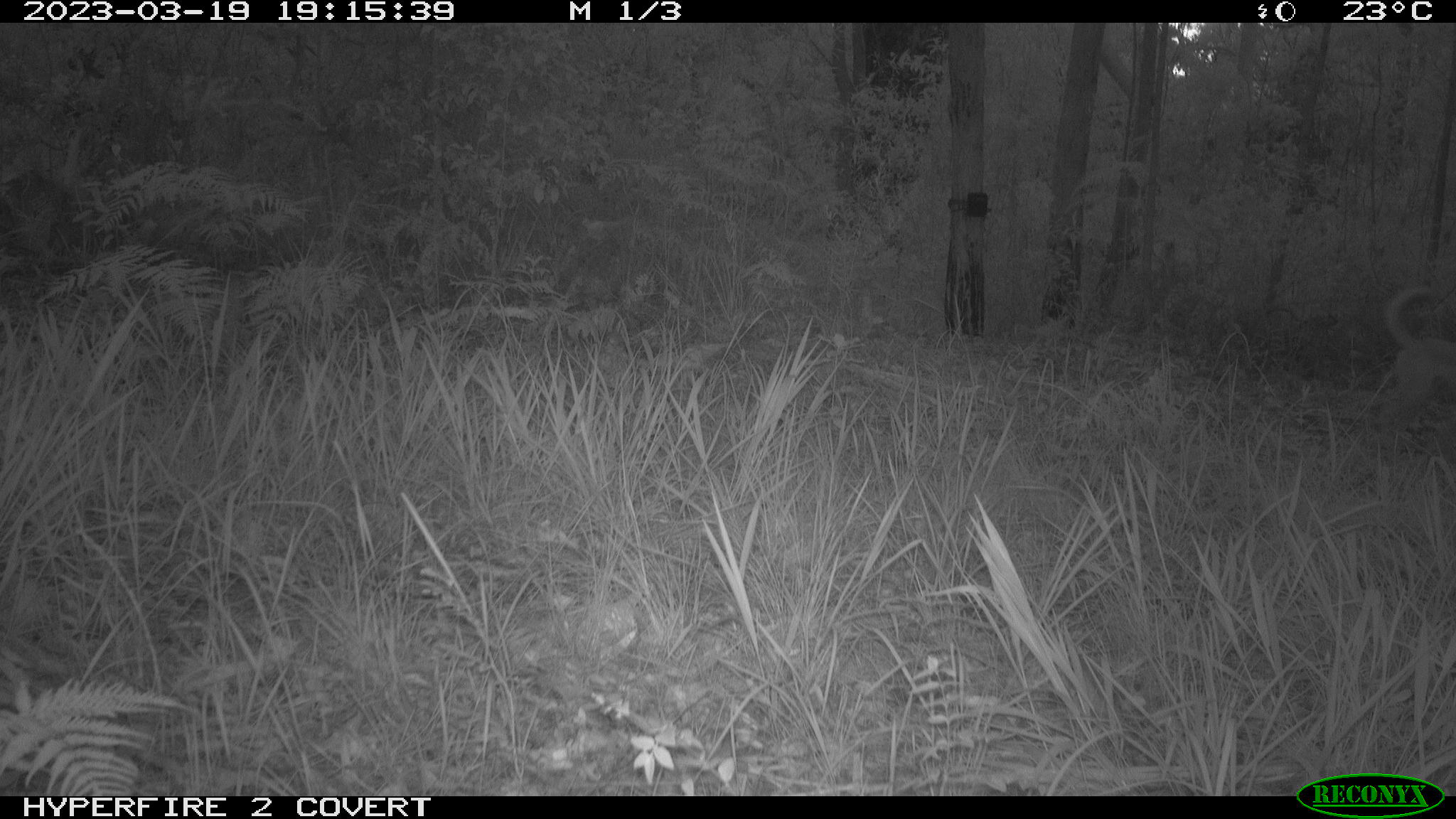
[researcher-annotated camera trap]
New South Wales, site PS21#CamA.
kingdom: Animalia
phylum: Chordata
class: Mammalia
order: Carnivora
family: Canidae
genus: Canis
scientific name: Canis familiaris dingo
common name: dingo